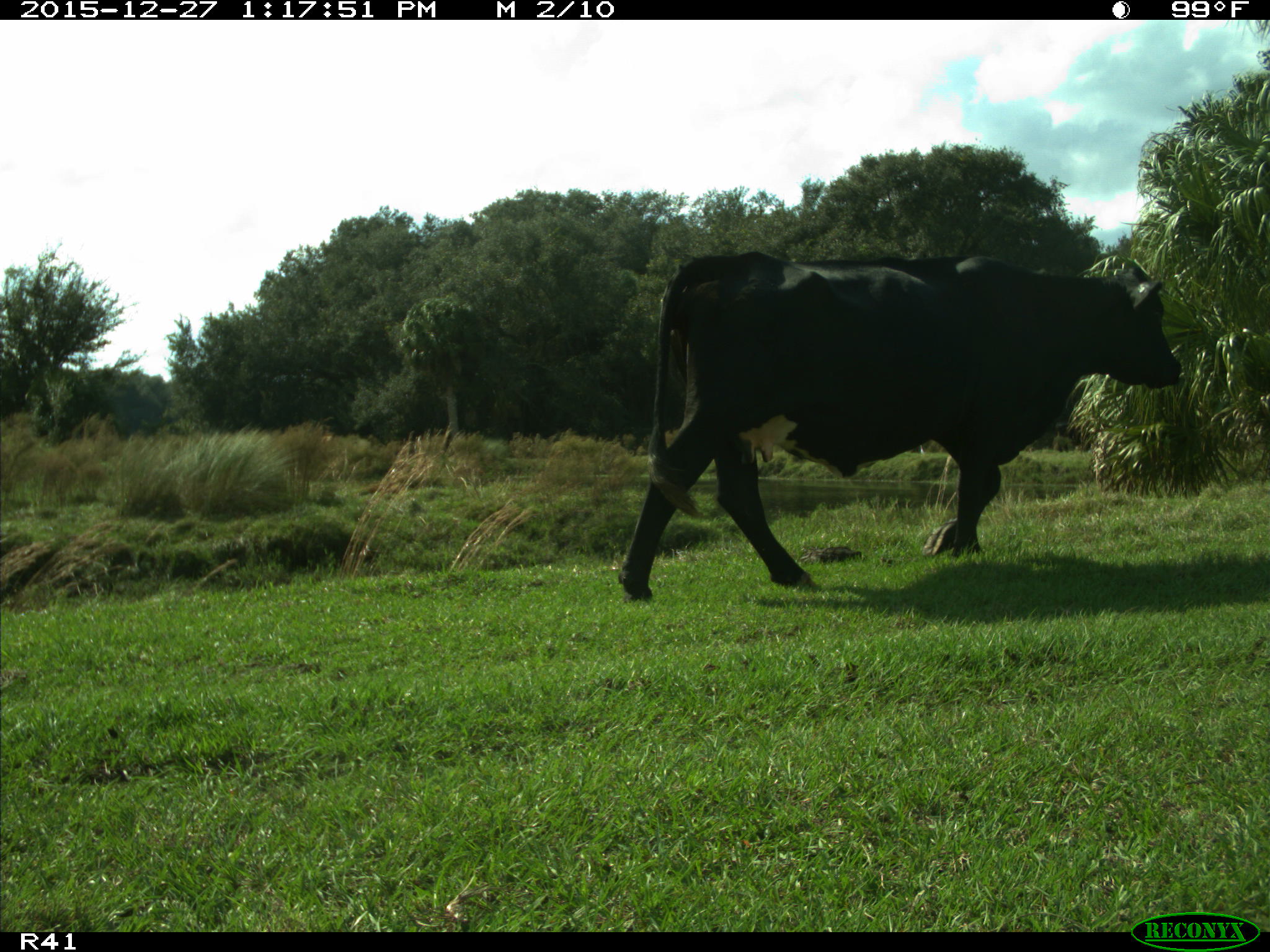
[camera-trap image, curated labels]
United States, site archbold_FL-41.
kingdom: Animalia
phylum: Chordata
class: Mammalia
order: Artiodactyla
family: Bovidae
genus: Bos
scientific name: Bos taurus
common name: domestic cow